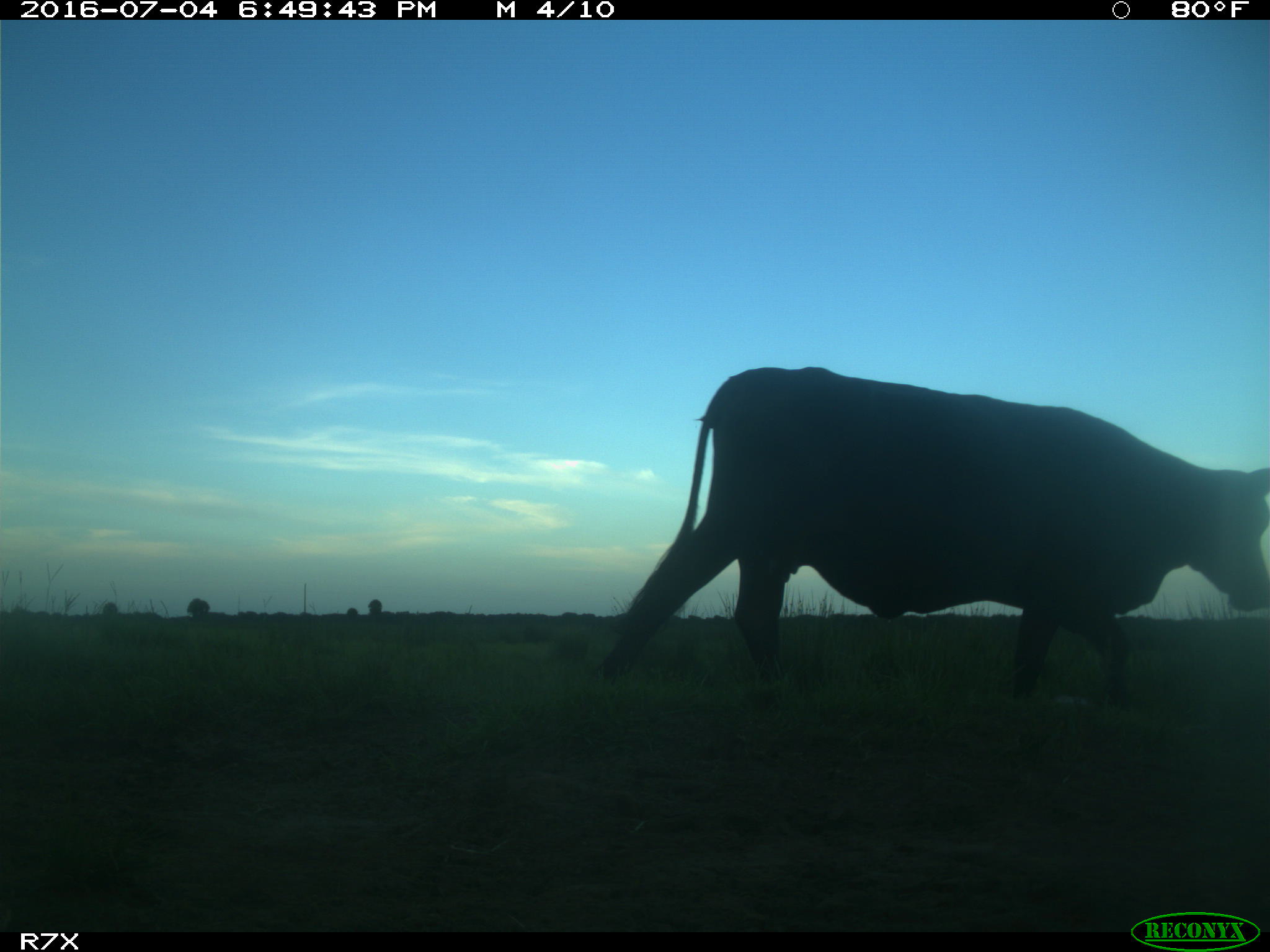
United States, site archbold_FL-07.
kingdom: Animalia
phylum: Chordata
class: Mammalia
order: Artiodactyla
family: Bovidae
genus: Bos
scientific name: Bos taurus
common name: domestic cow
Bos taurus (domestic cow).